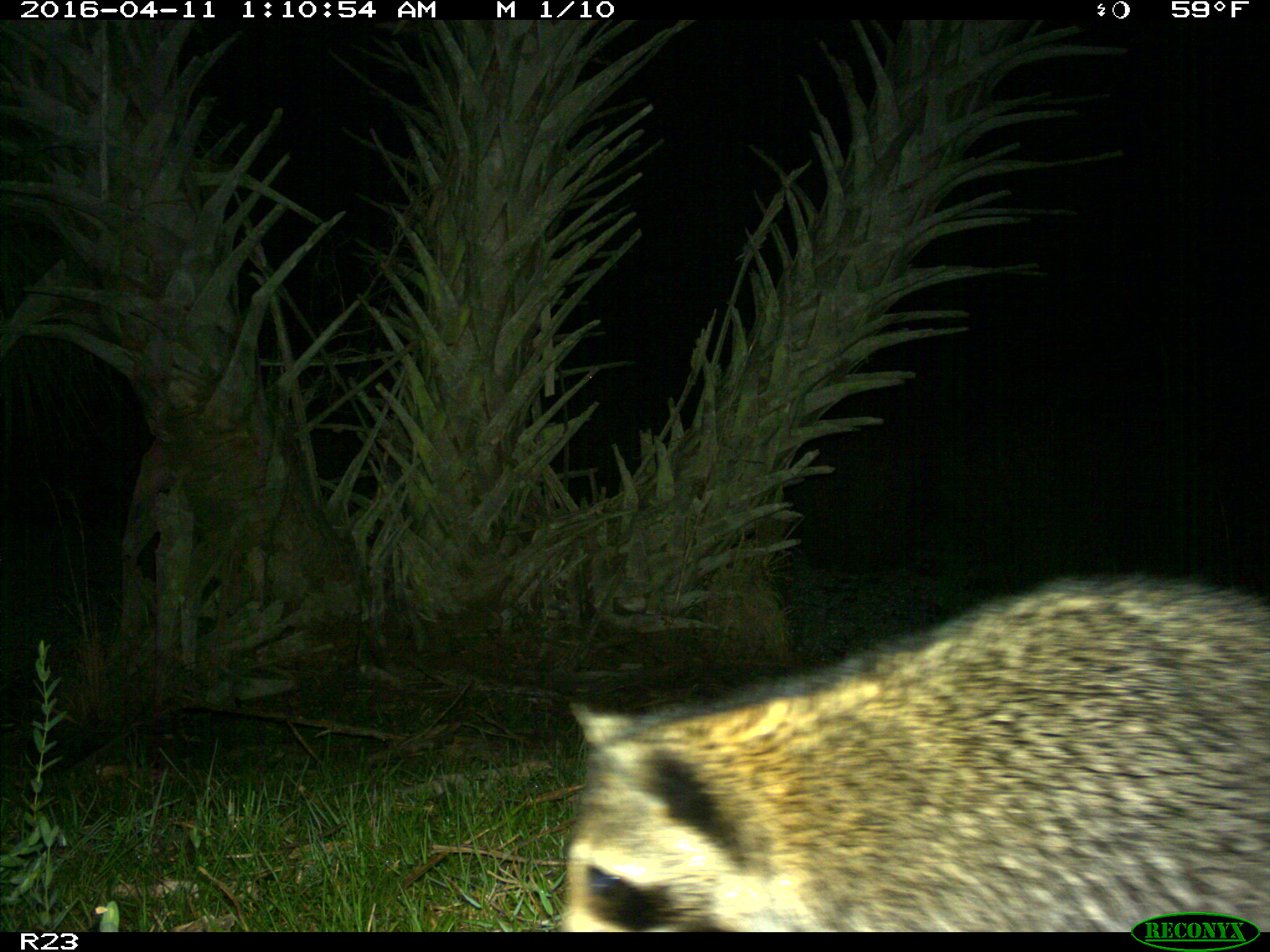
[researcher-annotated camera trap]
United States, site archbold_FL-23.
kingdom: Animalia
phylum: Chordata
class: Mammalia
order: Carnivora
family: Procyonidae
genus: Procyon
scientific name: Procyon lotor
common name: common raccoon